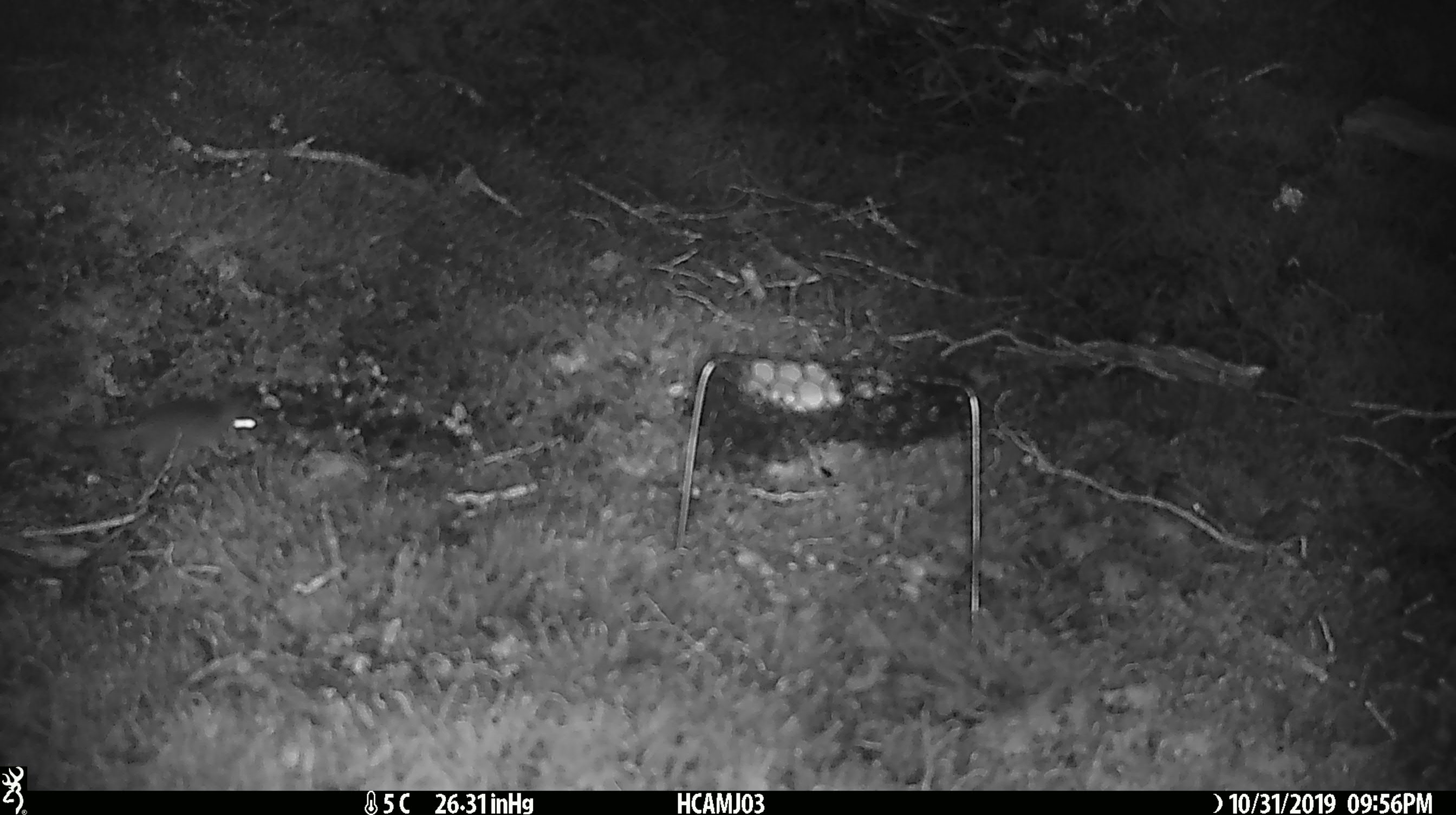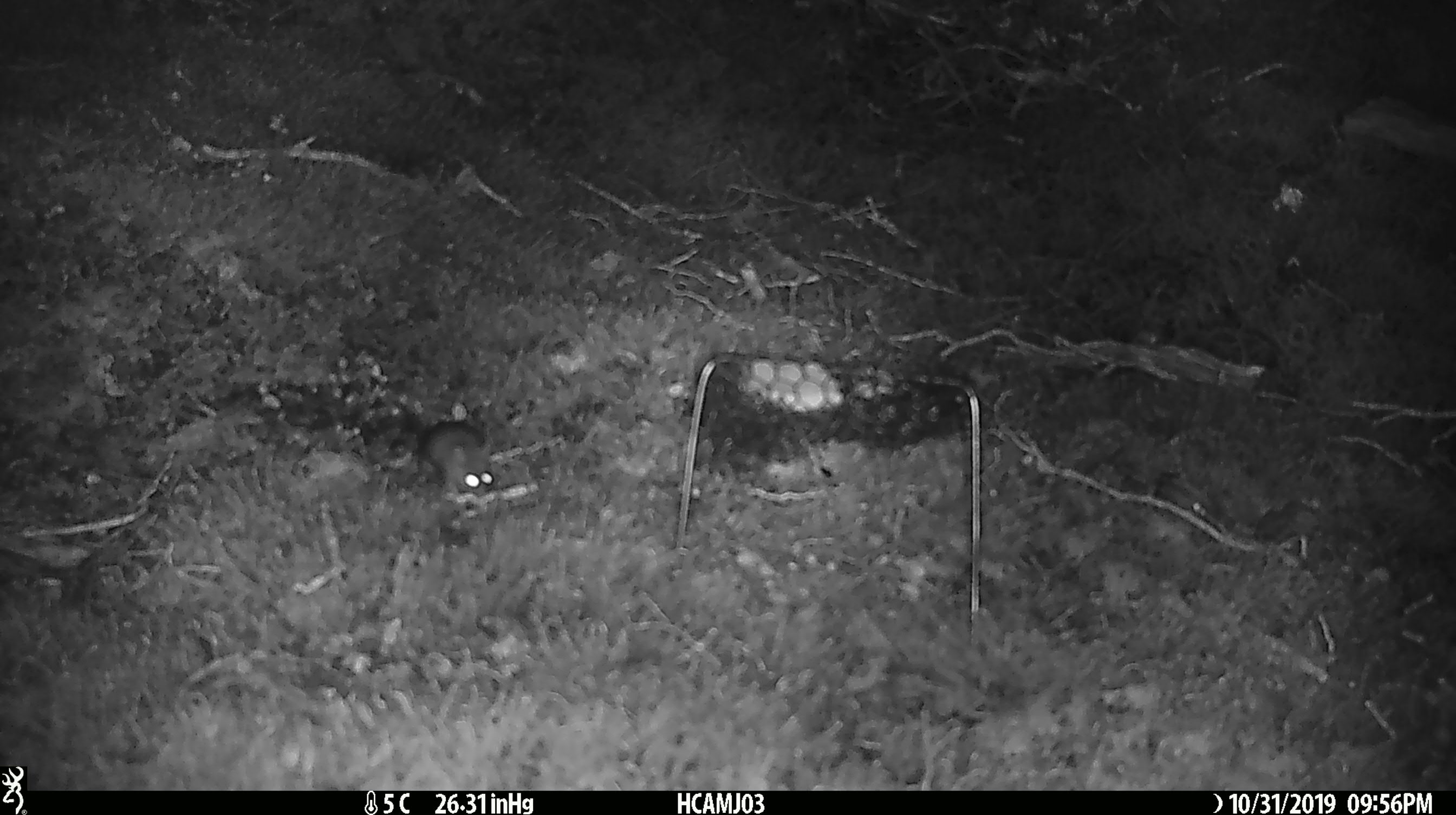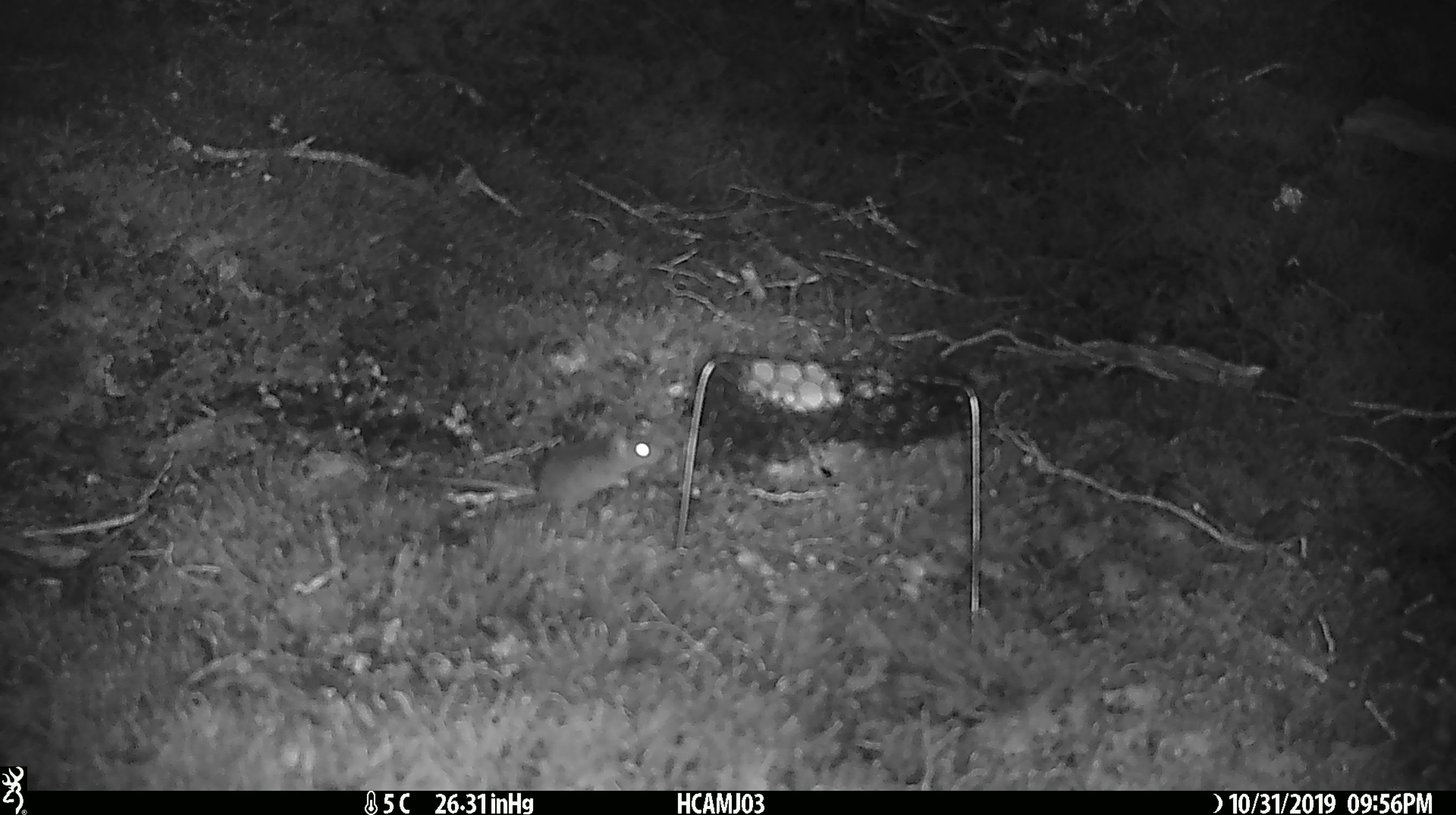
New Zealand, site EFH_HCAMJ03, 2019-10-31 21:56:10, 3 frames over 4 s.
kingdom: Animalia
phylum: Chordata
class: Mammalia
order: Rodentia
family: Muridae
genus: Mus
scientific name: Mus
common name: mouse